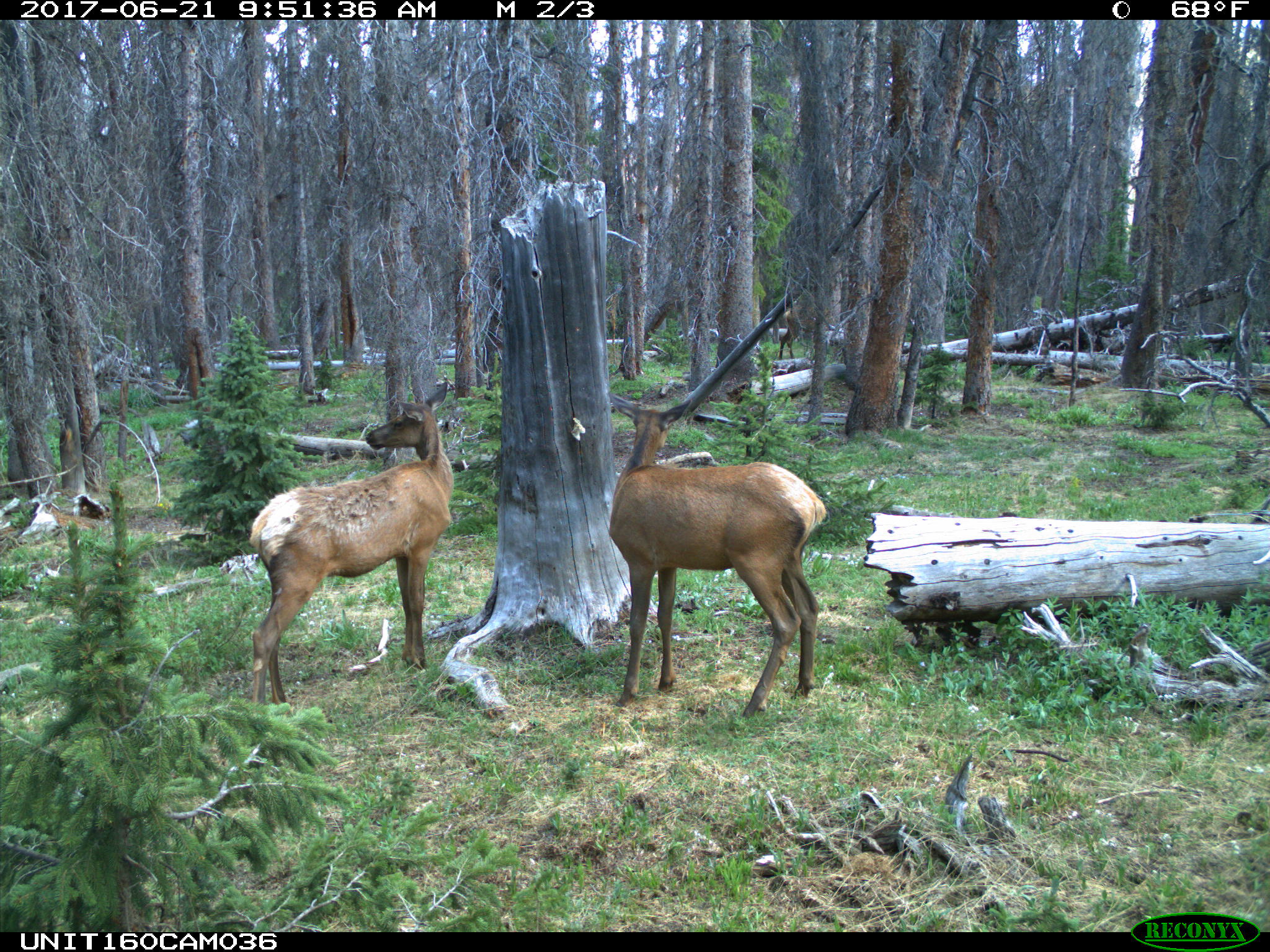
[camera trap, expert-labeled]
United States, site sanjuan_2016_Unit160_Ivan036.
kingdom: Animalia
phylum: Chordata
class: Mammalia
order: Artiodactyla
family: Cervidae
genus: Cervus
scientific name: Cervus elaphus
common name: red deer